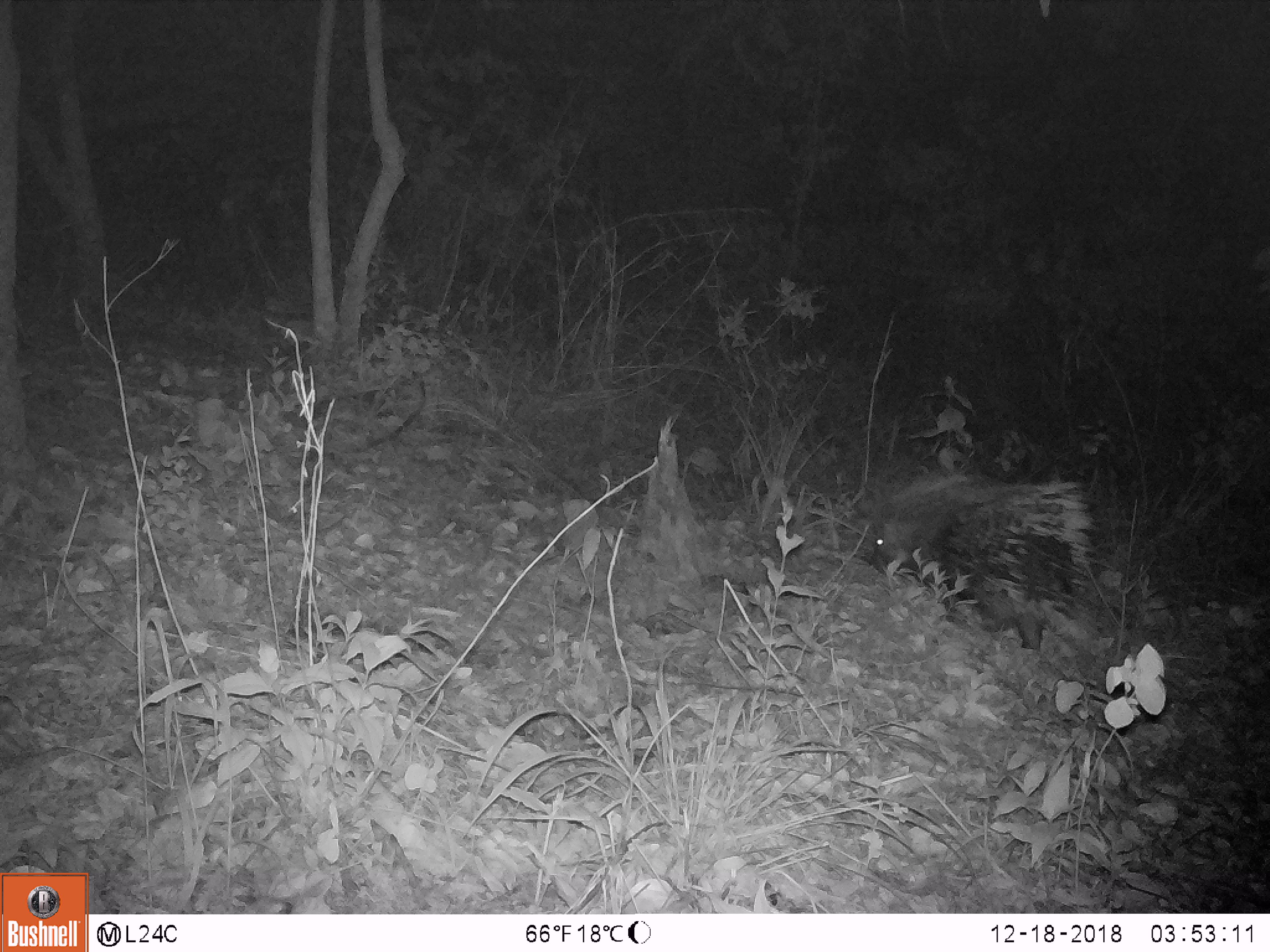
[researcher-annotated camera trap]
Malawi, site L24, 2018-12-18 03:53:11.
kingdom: Animalia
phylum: Chordata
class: Mammalia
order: Rodentia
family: Hystricidae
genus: Hystrix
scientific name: Hystrix africaeaustralis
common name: cape porcupine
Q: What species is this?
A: Cape porcupine (Hystrix africaeaustralis).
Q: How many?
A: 1.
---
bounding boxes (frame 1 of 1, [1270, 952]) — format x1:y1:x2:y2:
cape porcupine: 865:446:1108:667